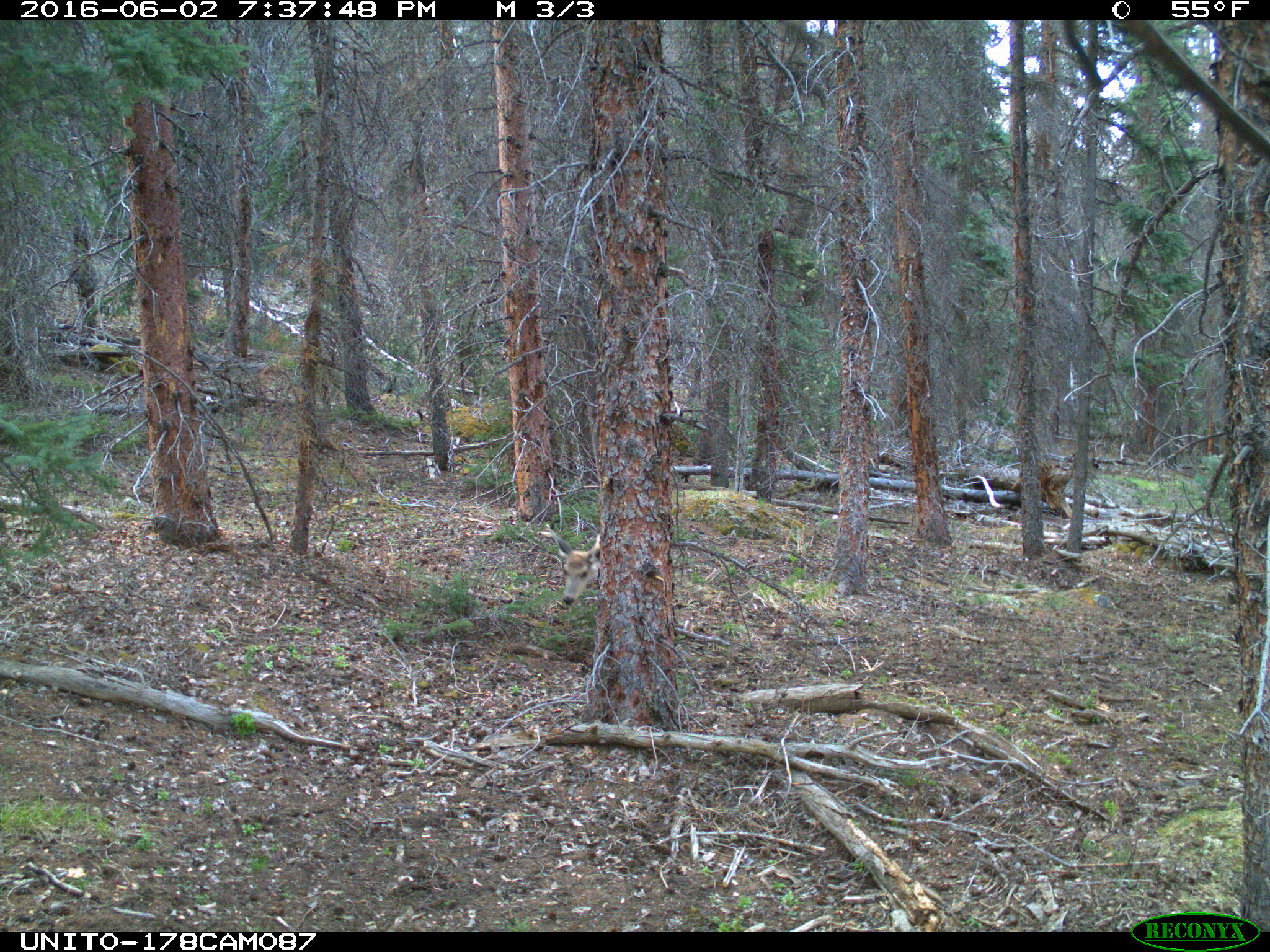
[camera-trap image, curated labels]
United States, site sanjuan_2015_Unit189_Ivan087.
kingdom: Animalia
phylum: Chordata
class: Mammalia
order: Artiodactyla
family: Cervidae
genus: Odocoileus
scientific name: Odocoileus hemionus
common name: mule deer